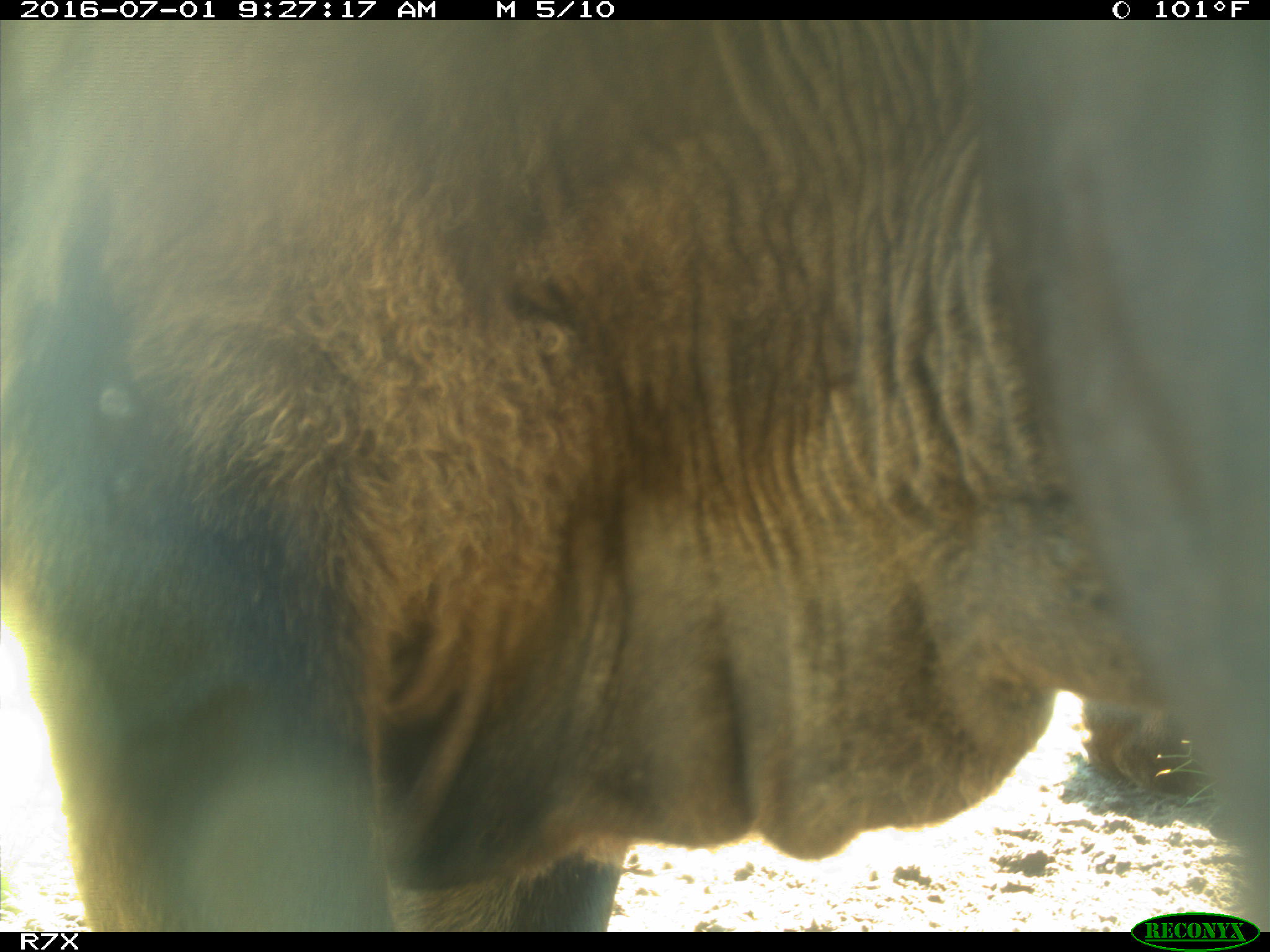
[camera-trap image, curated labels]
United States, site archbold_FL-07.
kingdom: Animalia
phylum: Chordata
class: Mammalia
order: Artiodactyla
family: Bovidae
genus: Bos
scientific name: Bos taurus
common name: domestic cow